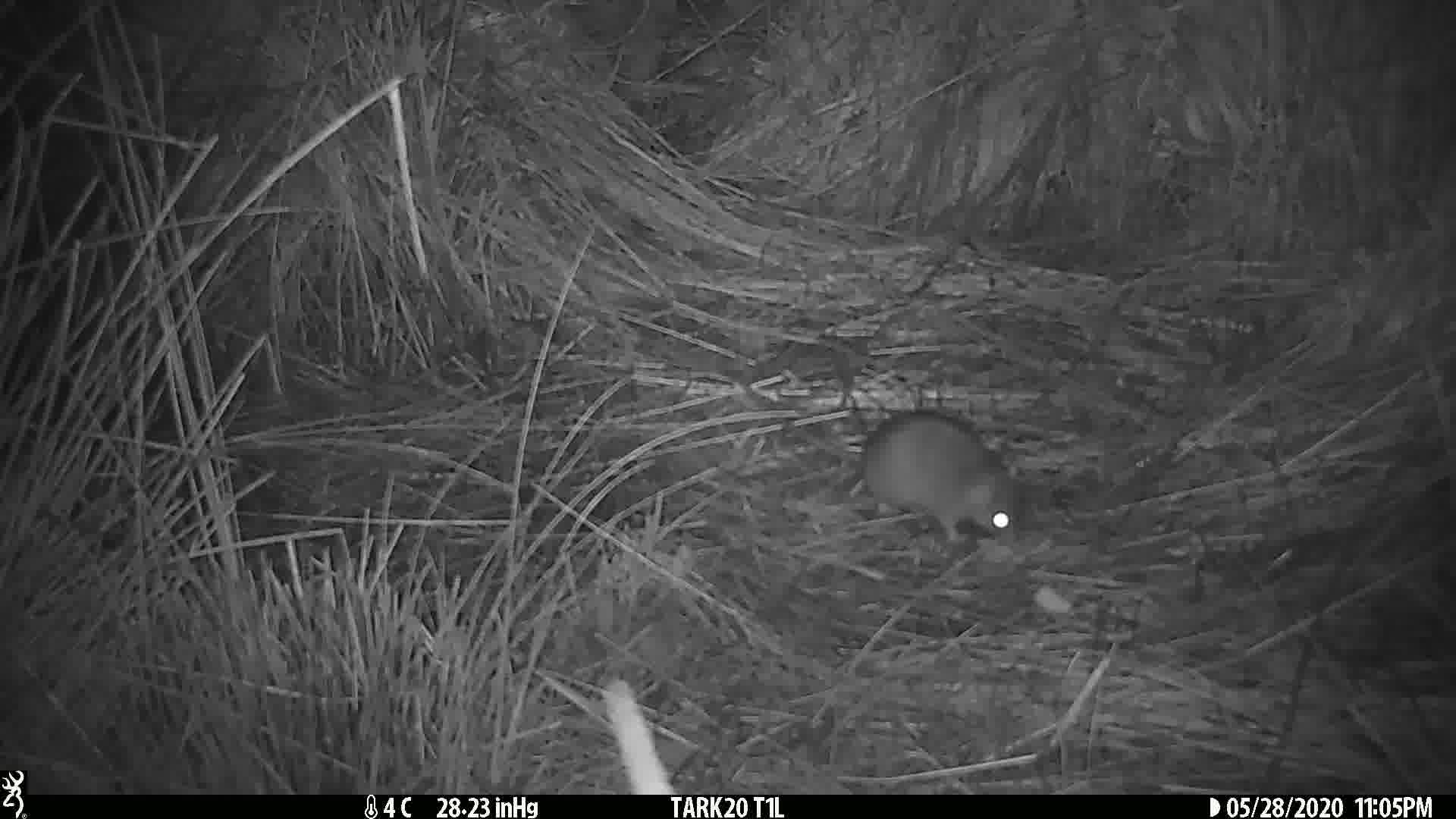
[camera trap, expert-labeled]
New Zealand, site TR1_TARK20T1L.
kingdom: Animalia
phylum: Chordata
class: Mammalia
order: Rodentia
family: Muridae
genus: Rattus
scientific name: Rattus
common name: rat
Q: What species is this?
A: Rat (Rattus).